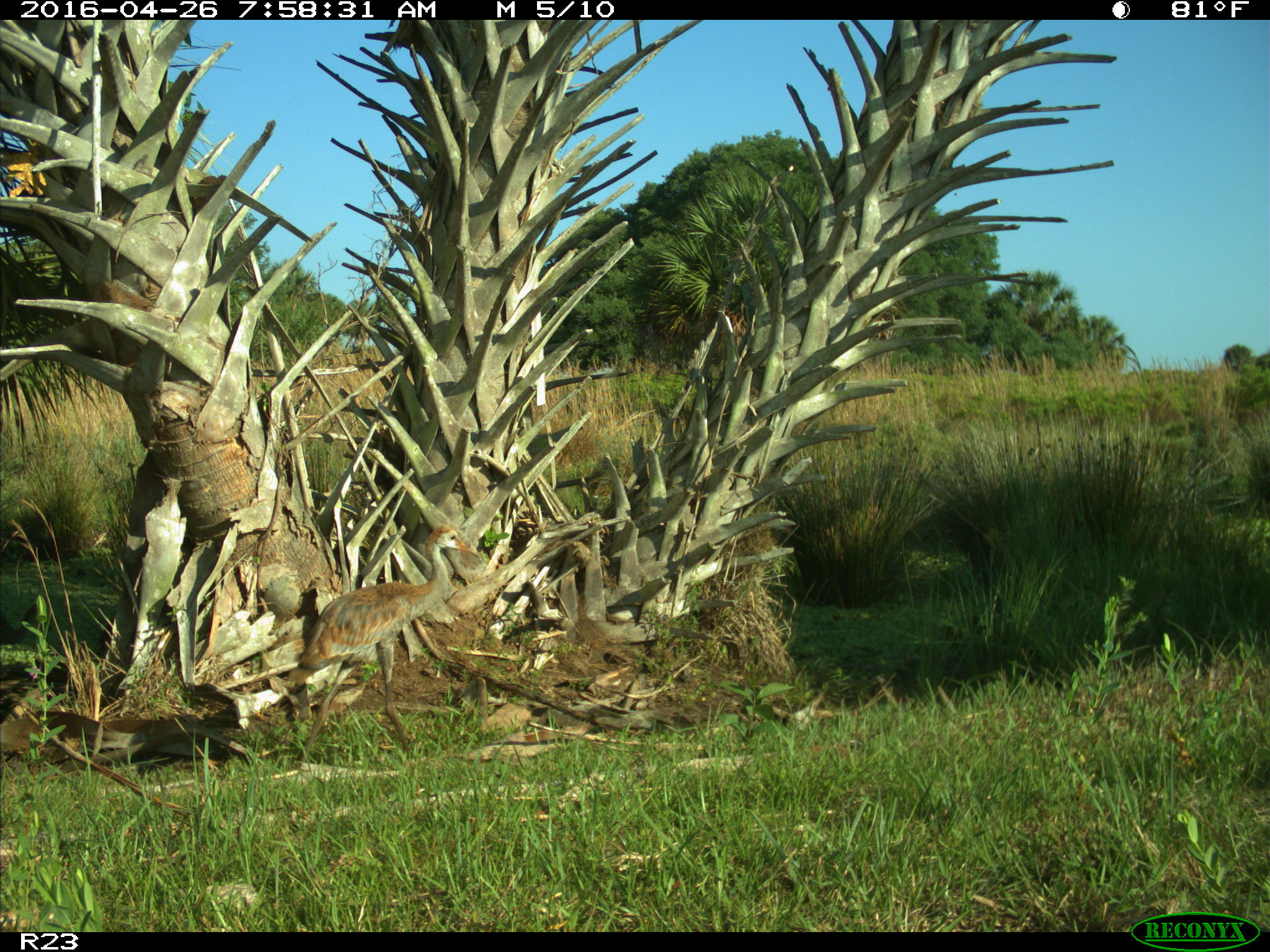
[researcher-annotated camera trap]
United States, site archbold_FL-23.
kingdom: Animalia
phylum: Chordata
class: Aves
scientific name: Aves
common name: birds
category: unidentified bird